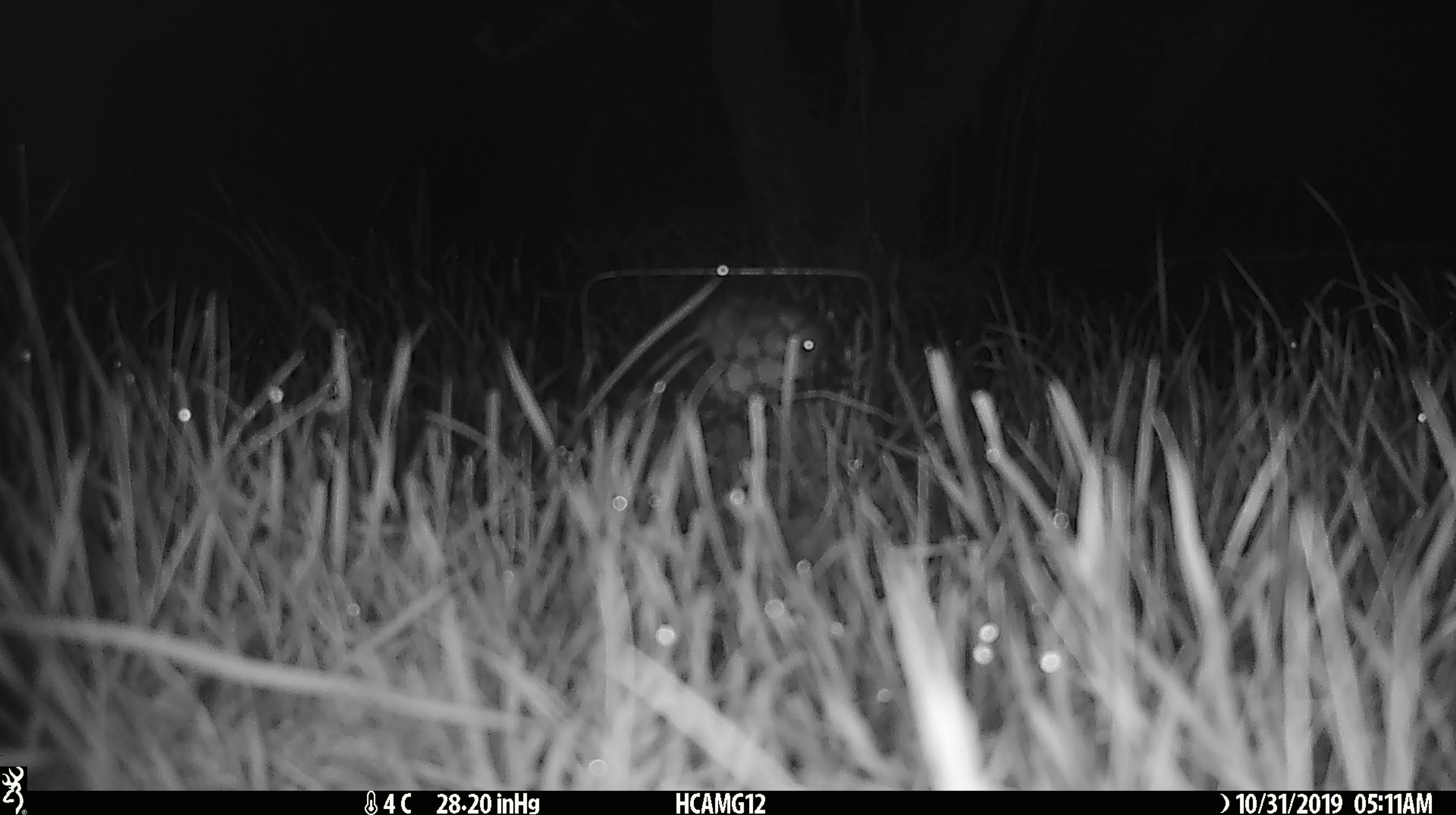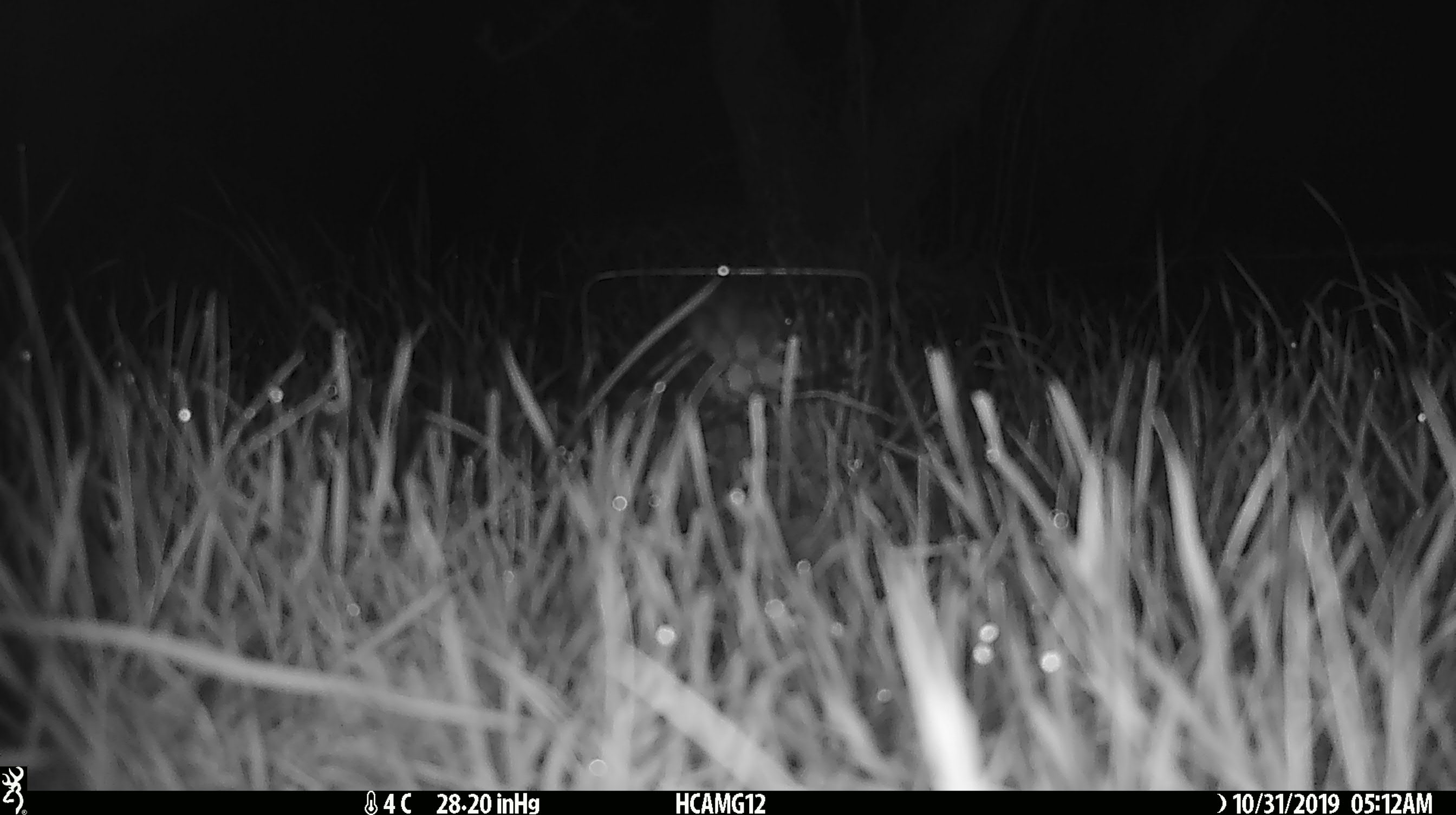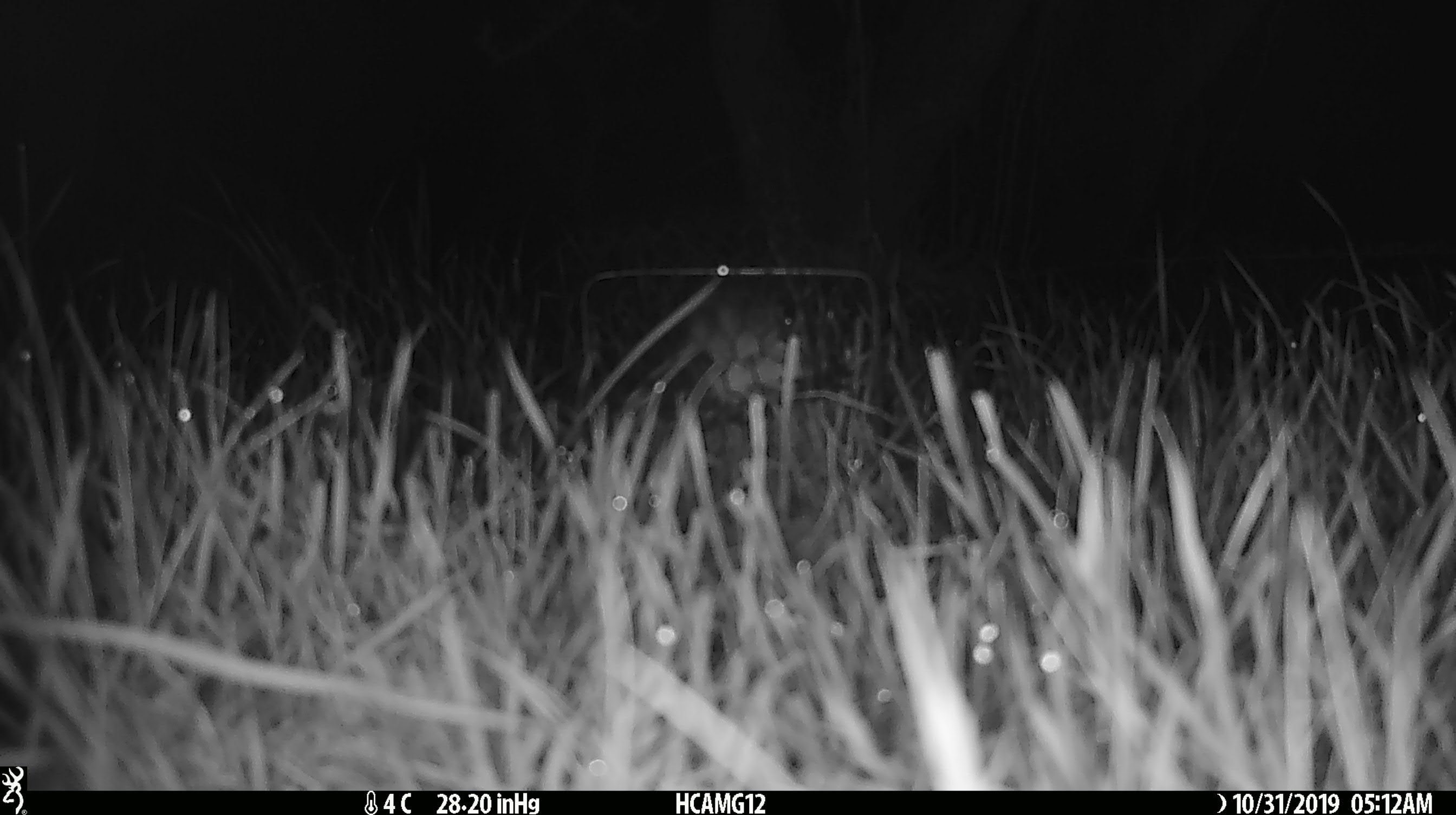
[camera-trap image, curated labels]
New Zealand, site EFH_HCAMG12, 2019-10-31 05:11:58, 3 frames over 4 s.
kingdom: Animalia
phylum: Chordata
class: Mammalia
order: Rodentia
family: Muridae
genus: Mus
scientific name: Mus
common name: mouse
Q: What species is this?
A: Mouse (Mus).